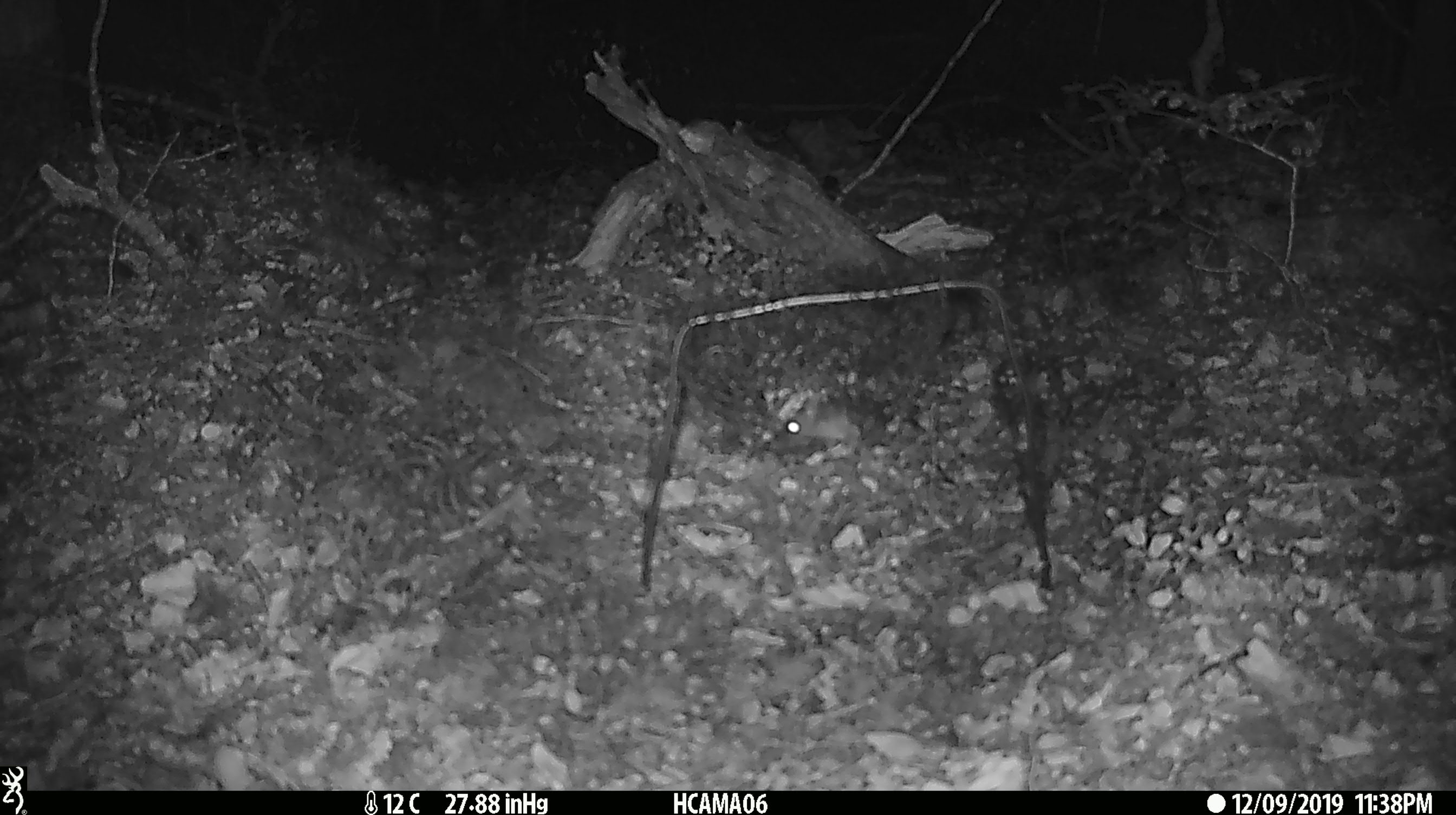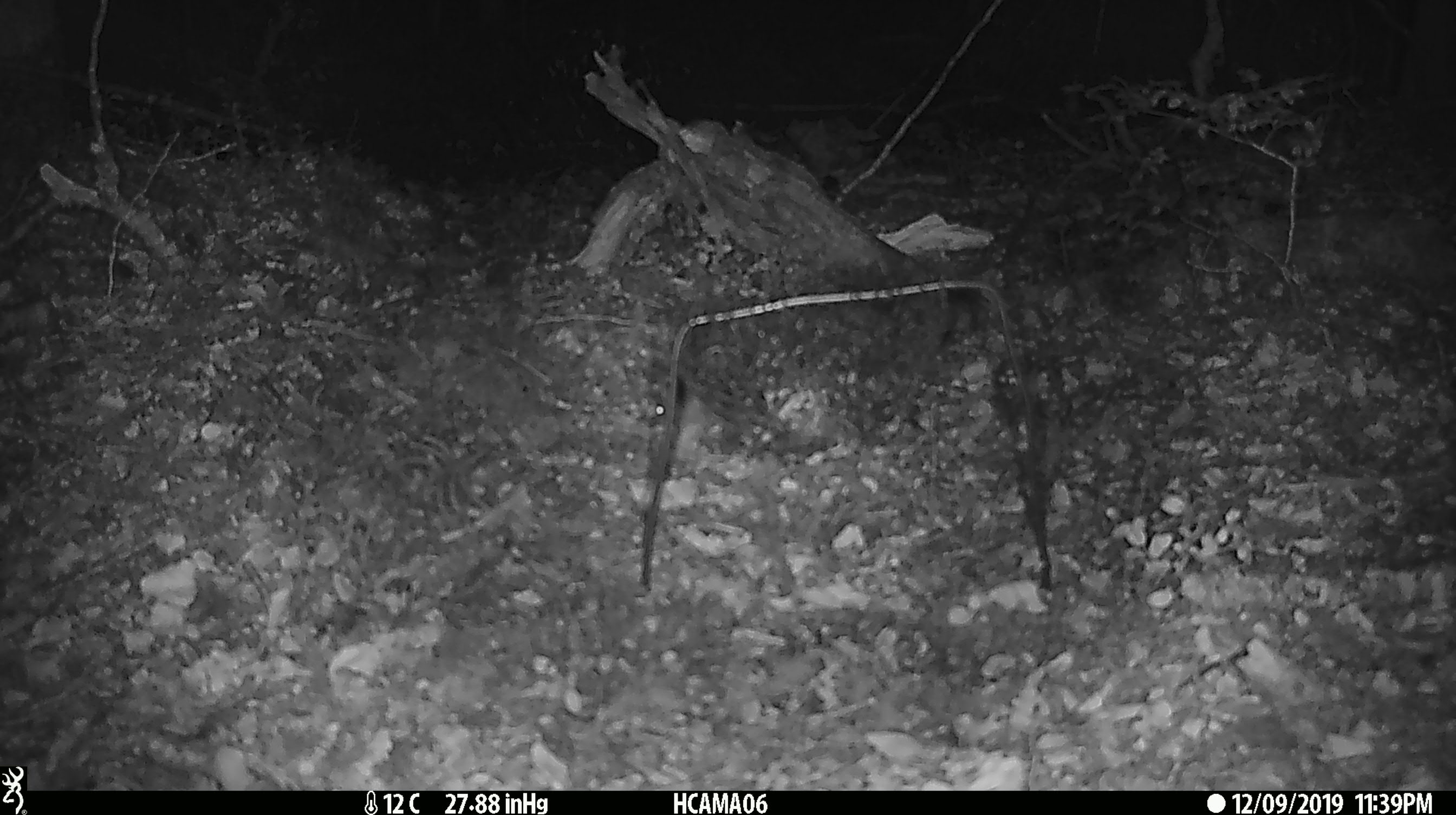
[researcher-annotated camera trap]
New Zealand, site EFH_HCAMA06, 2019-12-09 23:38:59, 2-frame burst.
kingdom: Animalia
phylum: Chordata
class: Mammalia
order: Rodentia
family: Muridae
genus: Mus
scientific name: Mus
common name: mouse